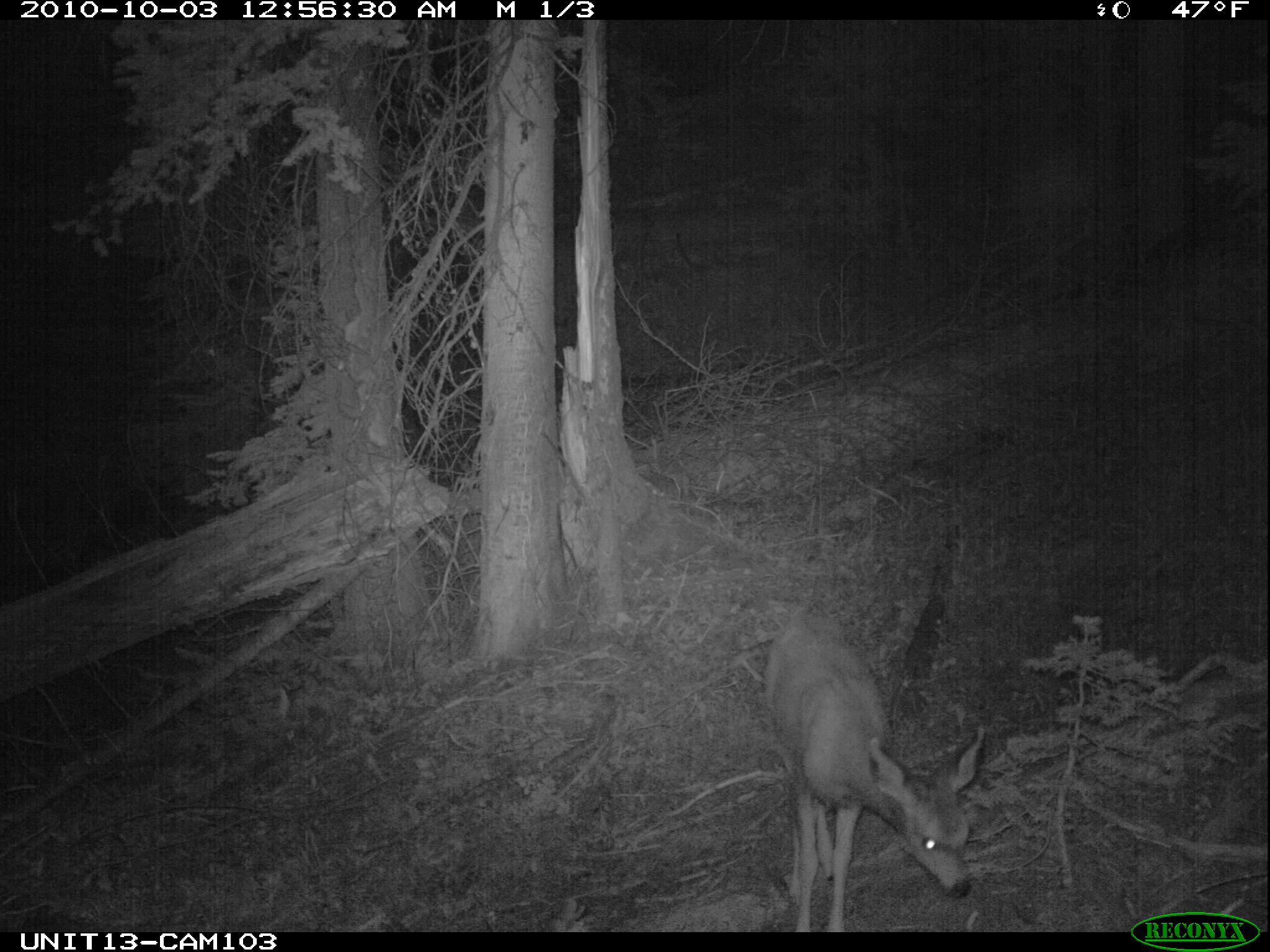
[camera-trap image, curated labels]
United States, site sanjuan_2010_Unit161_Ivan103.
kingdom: Animalia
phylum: Chordata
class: Mammalia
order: Artiodactyla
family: Cervidae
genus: Odocoileus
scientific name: Odocoileus hemionus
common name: mule deer